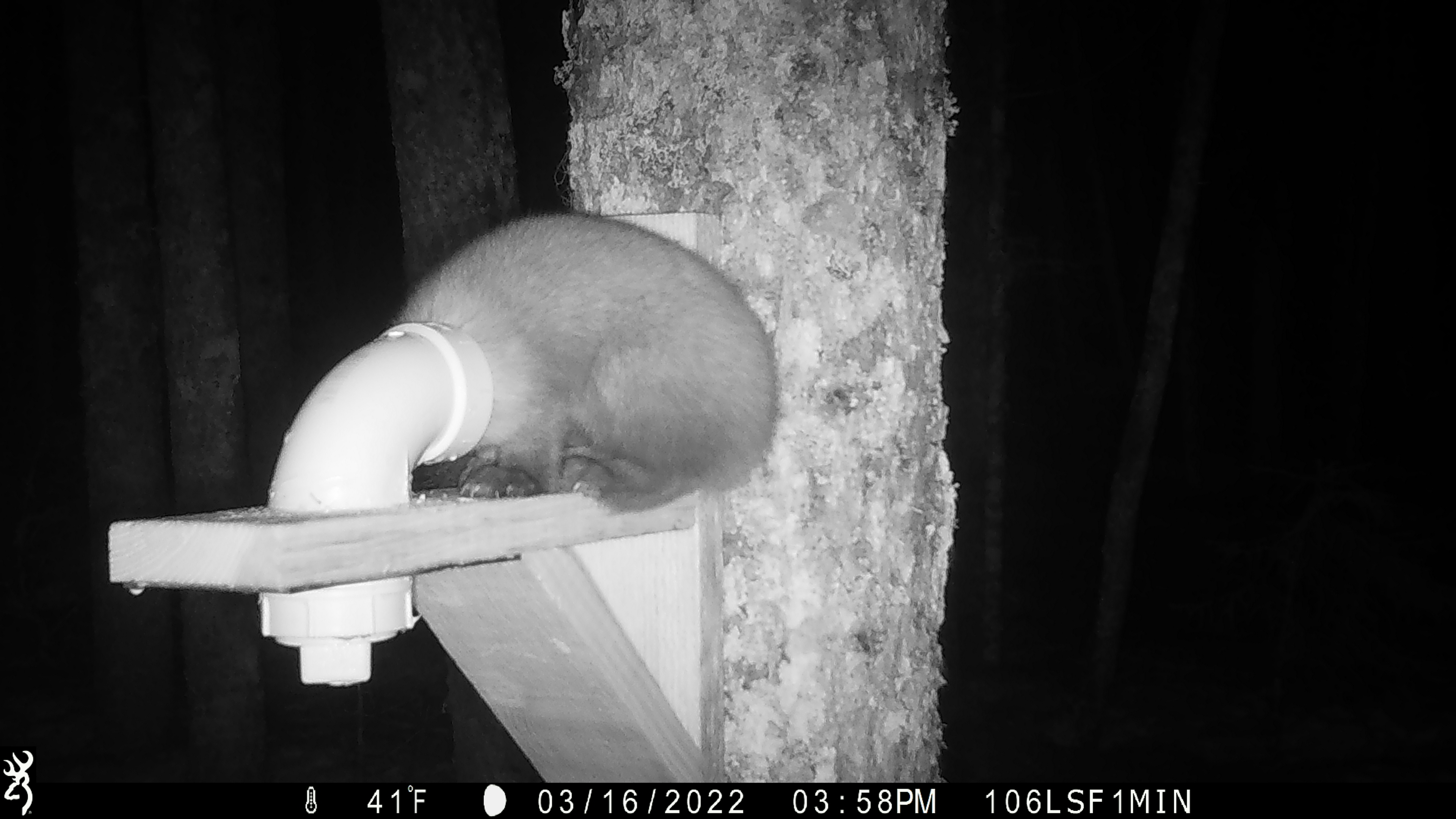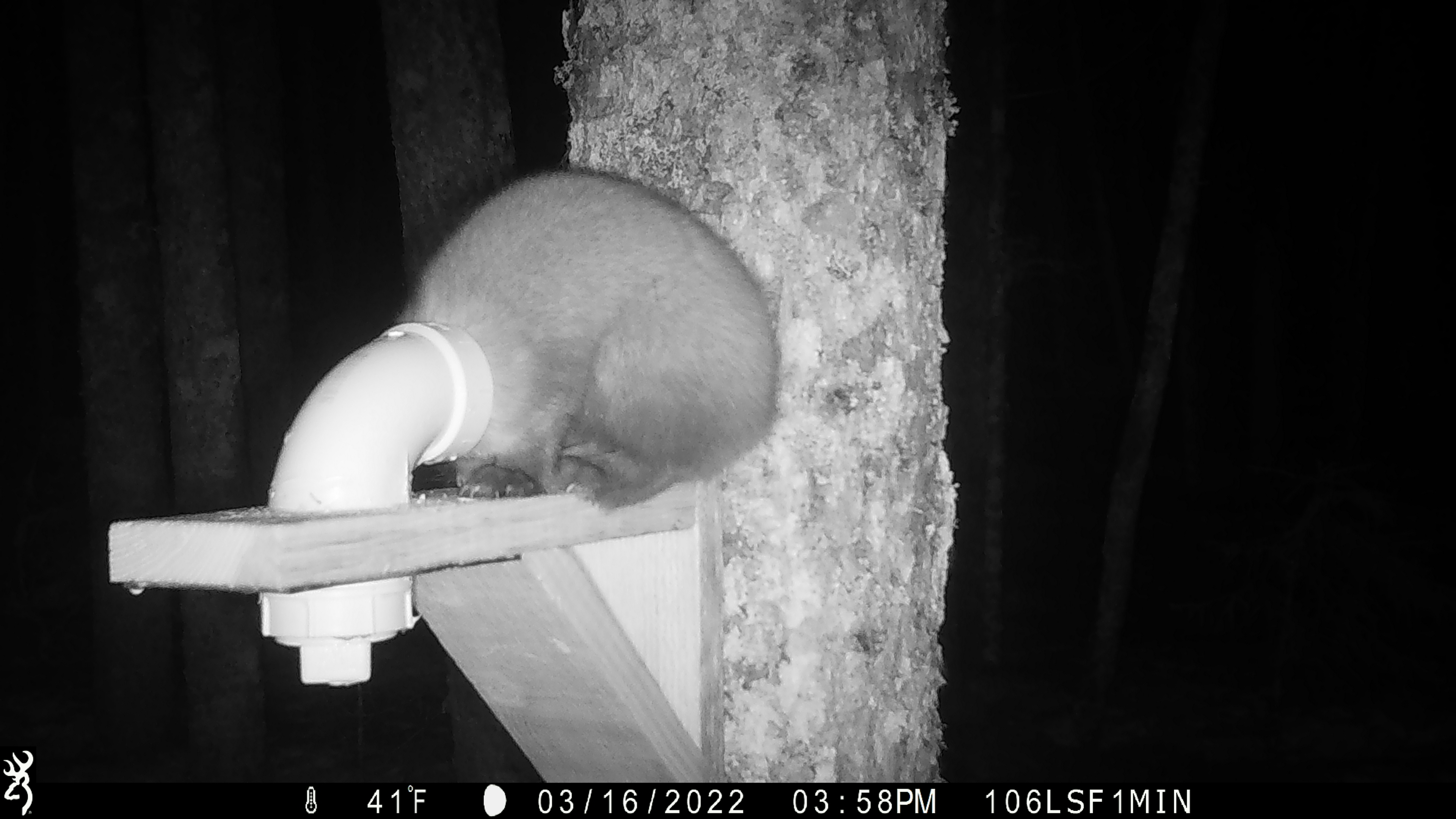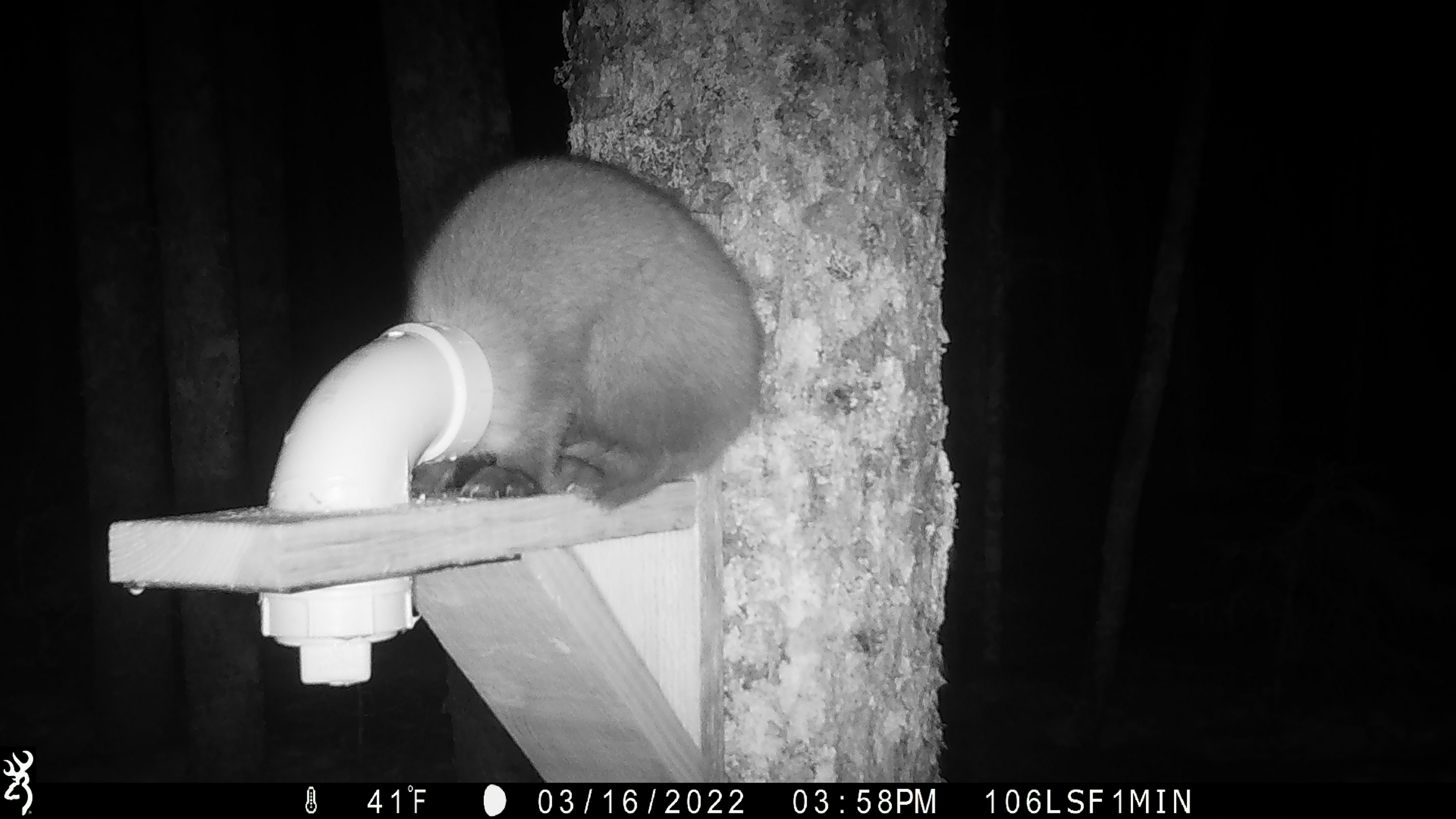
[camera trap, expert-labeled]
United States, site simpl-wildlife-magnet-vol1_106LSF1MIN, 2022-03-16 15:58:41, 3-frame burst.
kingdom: Animalia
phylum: Chordata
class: Mammalia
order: Carnivora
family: Mustelidae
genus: Martes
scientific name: Martes americana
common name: american marten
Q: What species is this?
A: American marten (Martes americana).